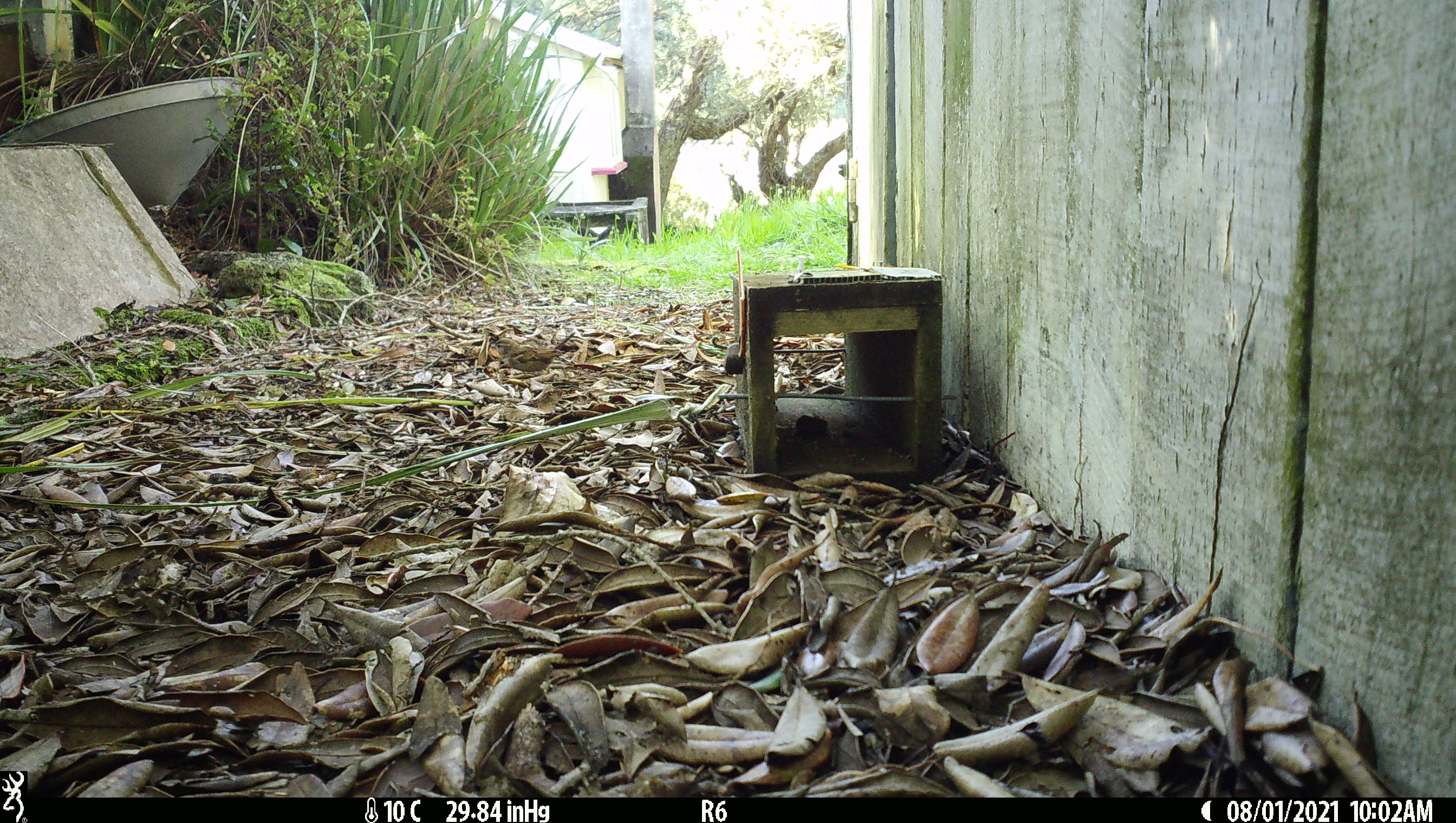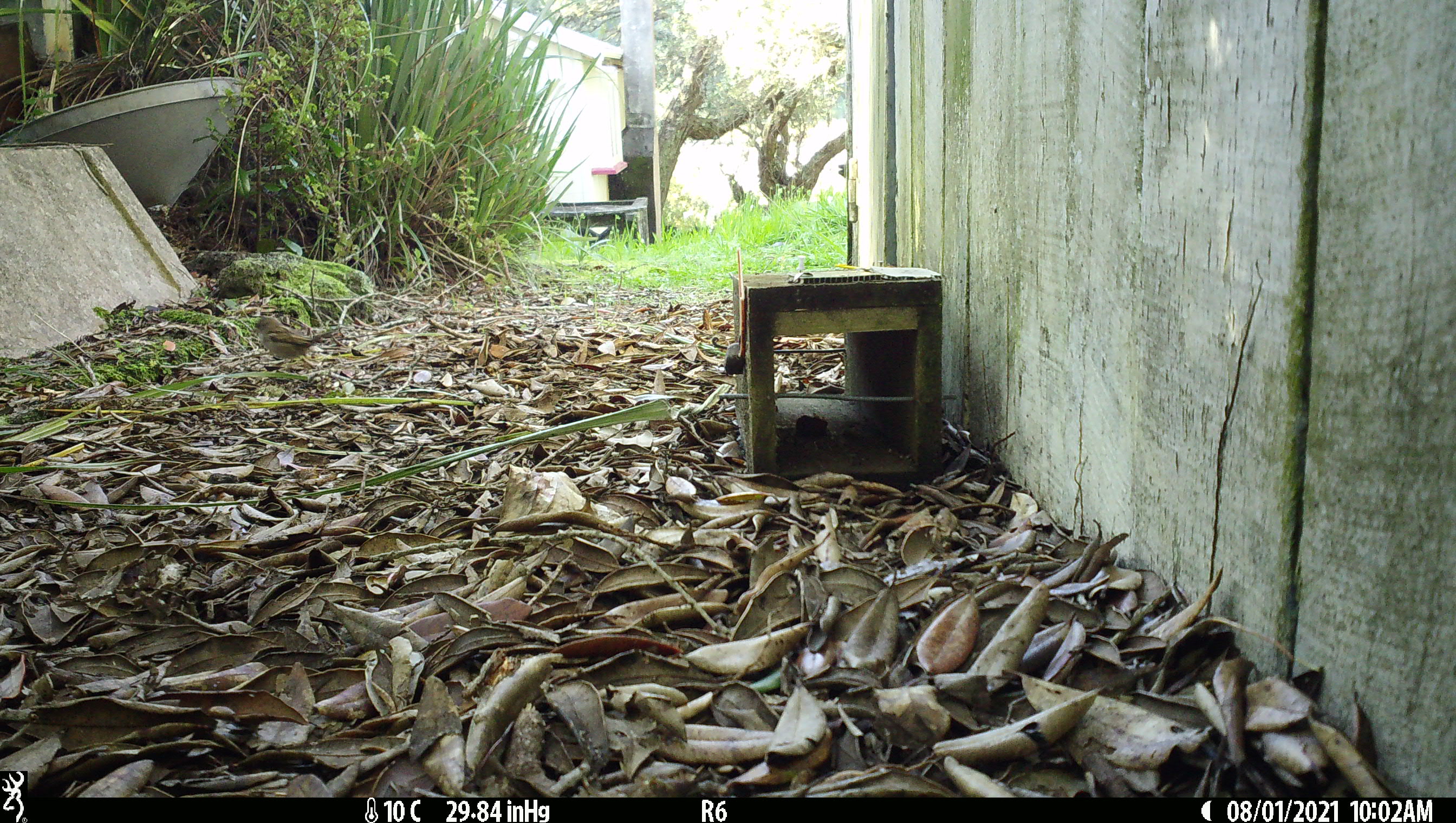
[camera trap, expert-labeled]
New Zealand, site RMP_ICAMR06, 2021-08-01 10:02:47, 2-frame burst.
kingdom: Animalia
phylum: Chordata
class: Aves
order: Passeriformes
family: Passeridae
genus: Passer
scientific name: Passer domesticus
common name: house sparrow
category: sparrow